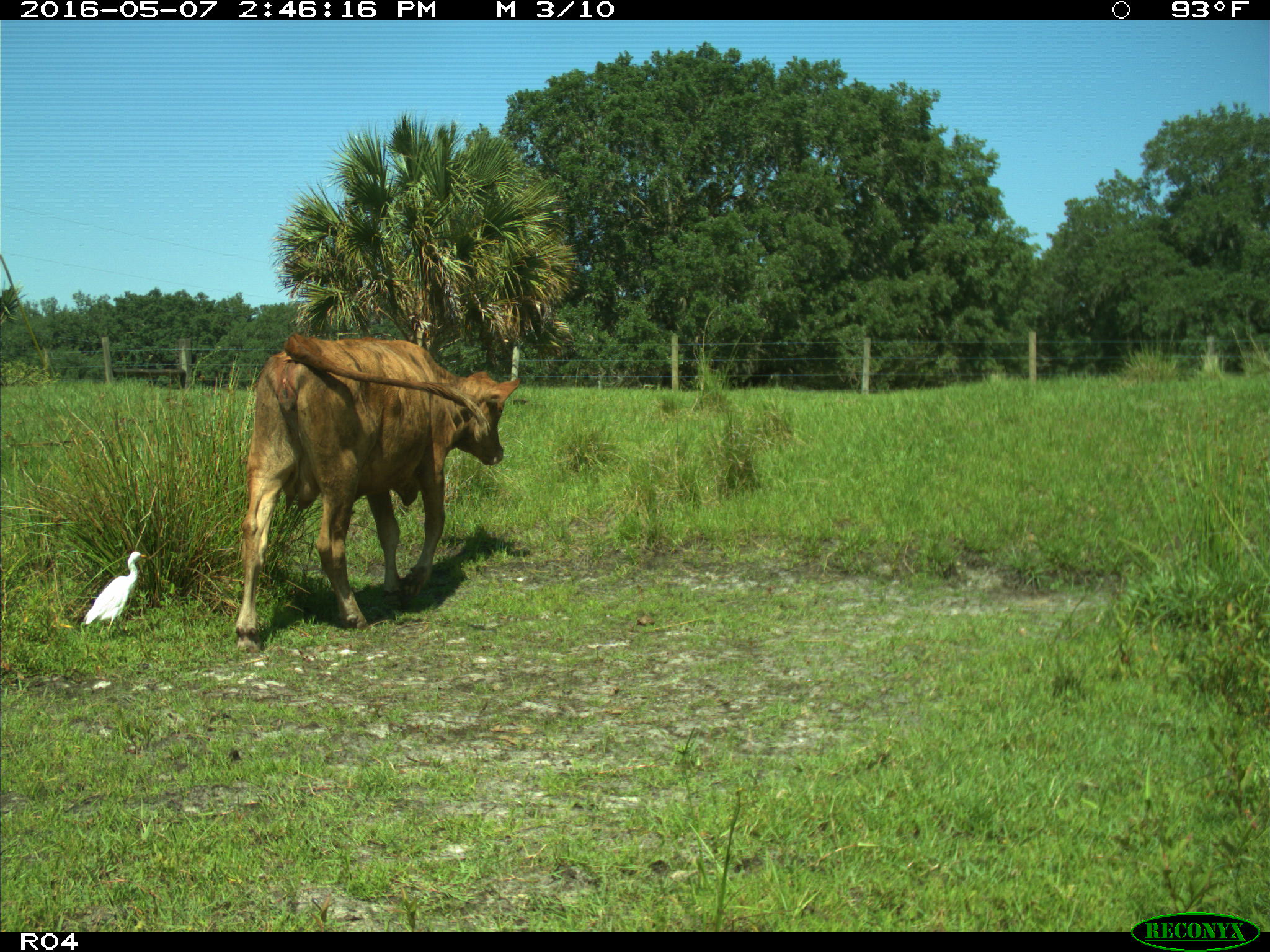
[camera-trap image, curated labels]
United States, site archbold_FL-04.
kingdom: Animalia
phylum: Chordata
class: Mammalia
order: Artiodactyla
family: Bovidae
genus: Bos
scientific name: Bos taurus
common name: domestic cow